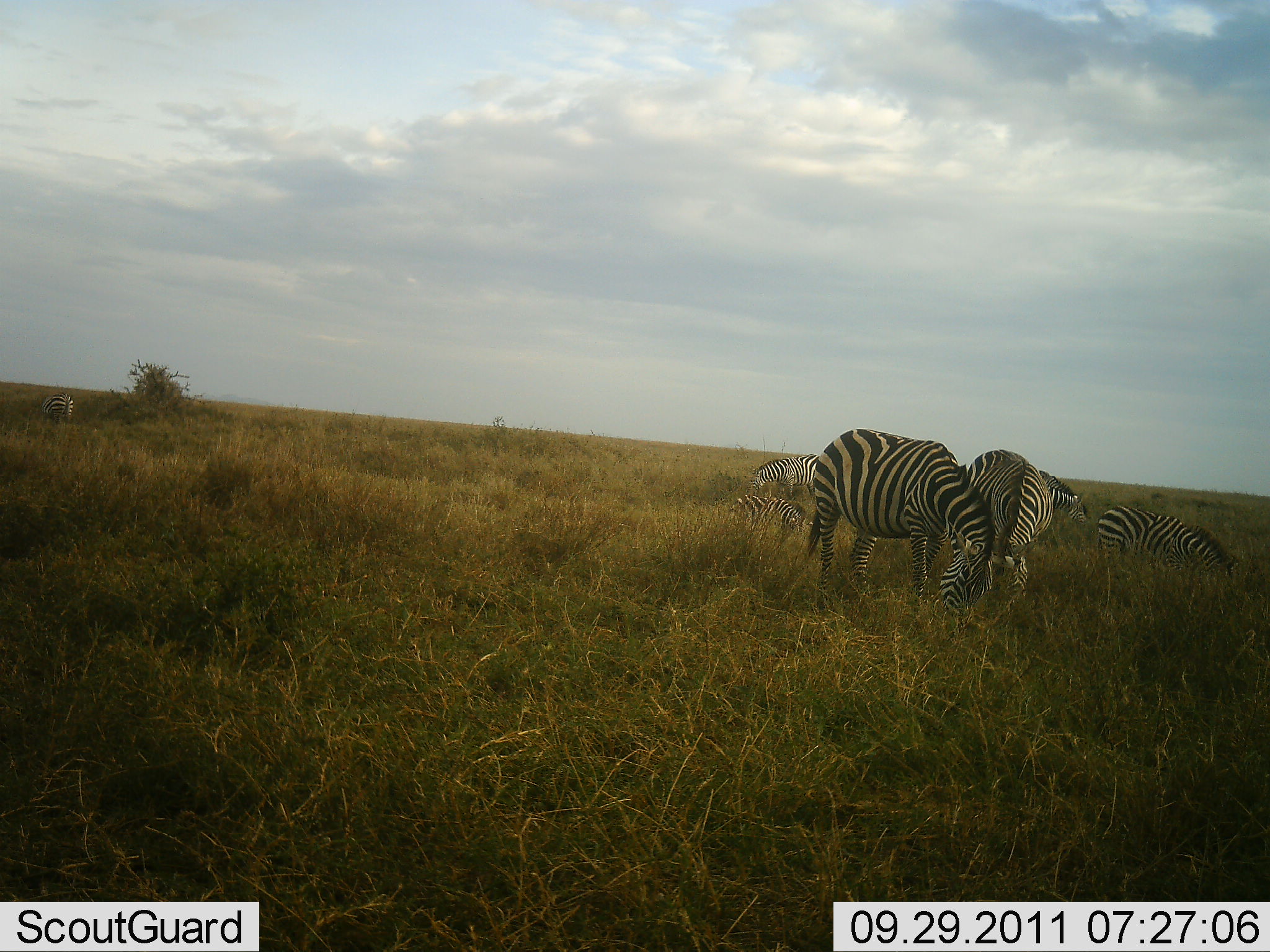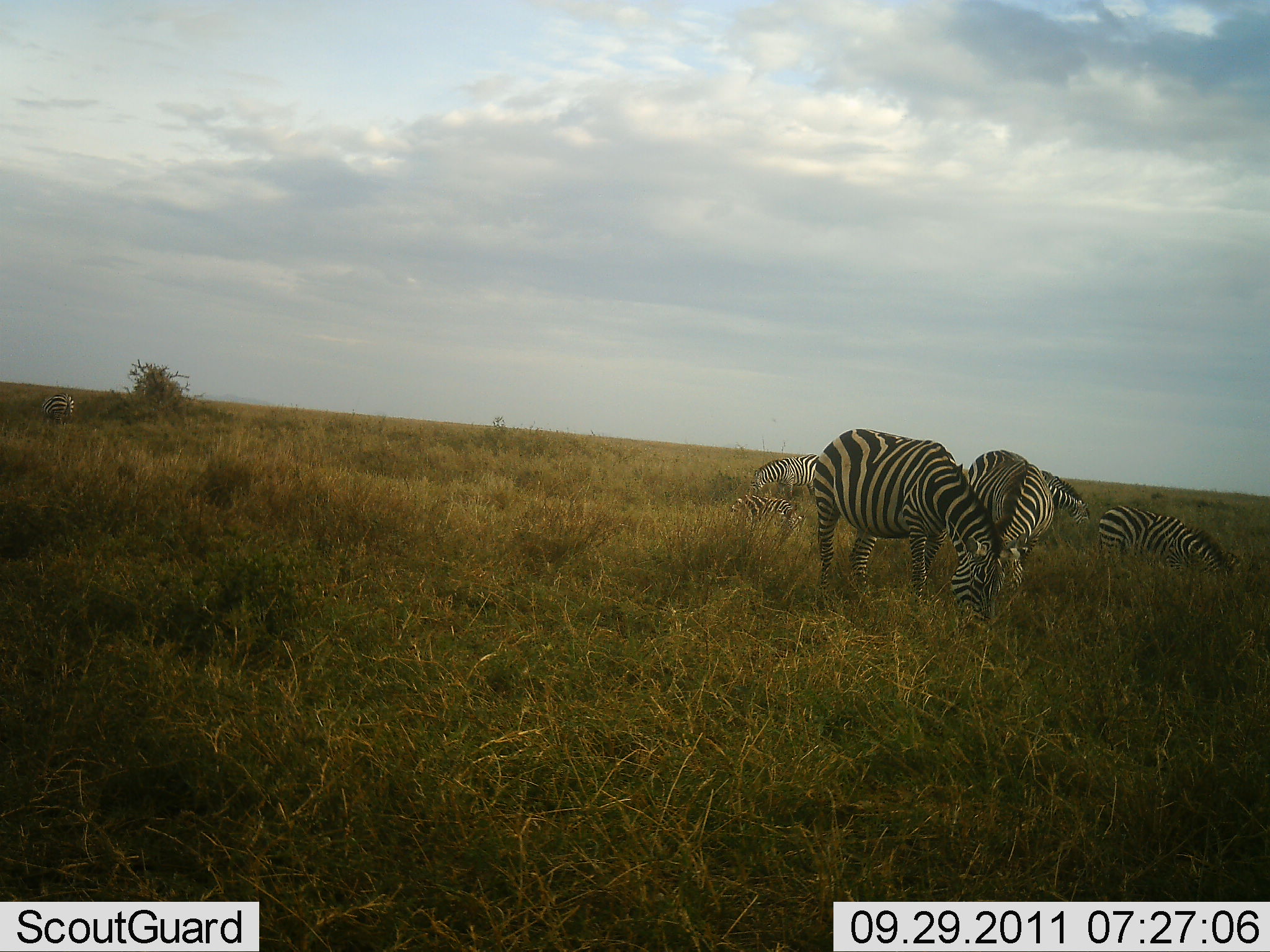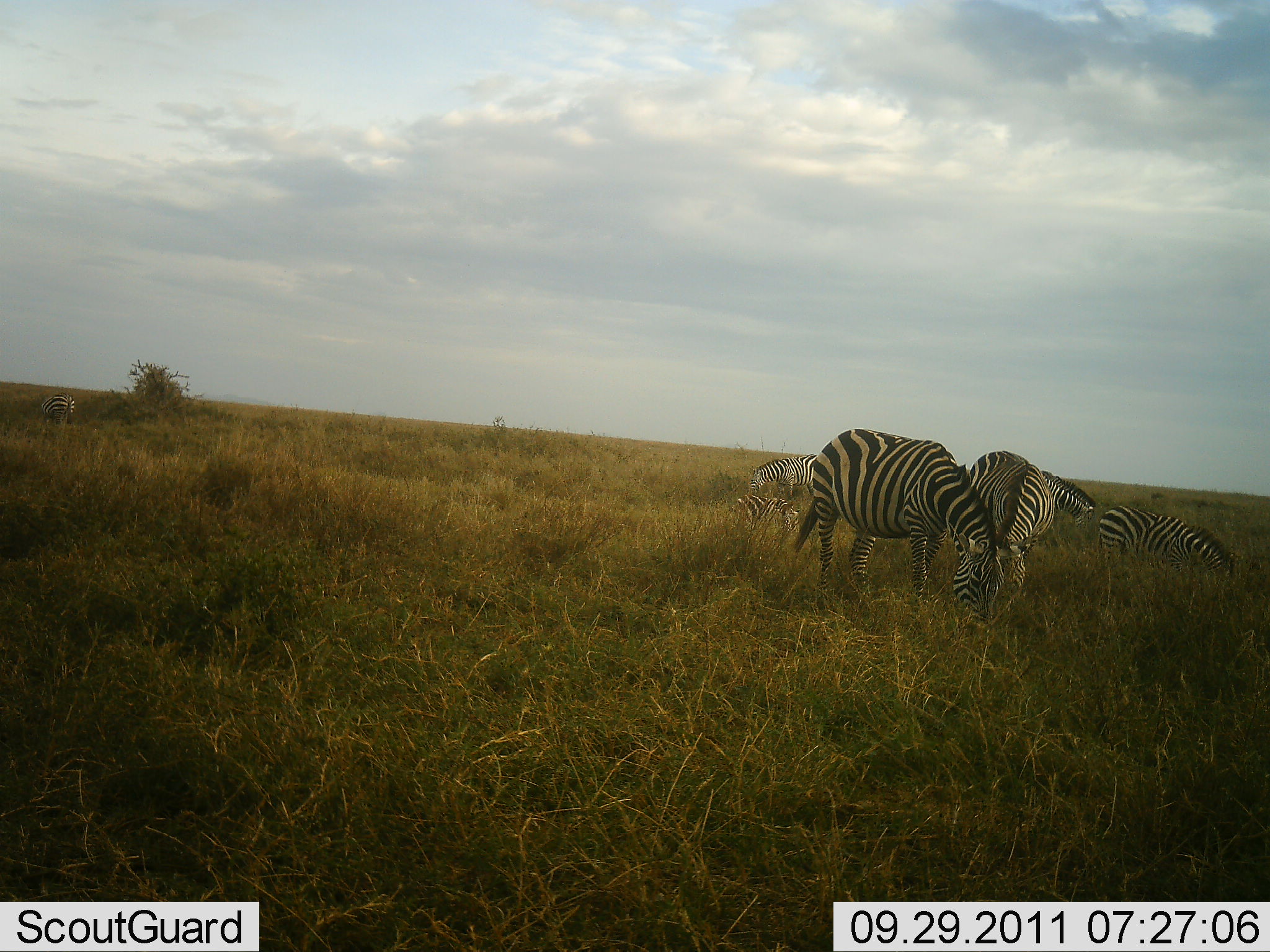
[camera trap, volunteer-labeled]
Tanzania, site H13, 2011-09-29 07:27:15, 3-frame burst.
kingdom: Animalia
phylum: Chordata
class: Mammalia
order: Perissodactyla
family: Equidae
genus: Equus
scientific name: Equus quagga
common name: plains zebra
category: zebra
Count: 6.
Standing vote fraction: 27%.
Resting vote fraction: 18%.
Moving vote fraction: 0%.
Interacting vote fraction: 0%.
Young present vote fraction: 9%.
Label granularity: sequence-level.